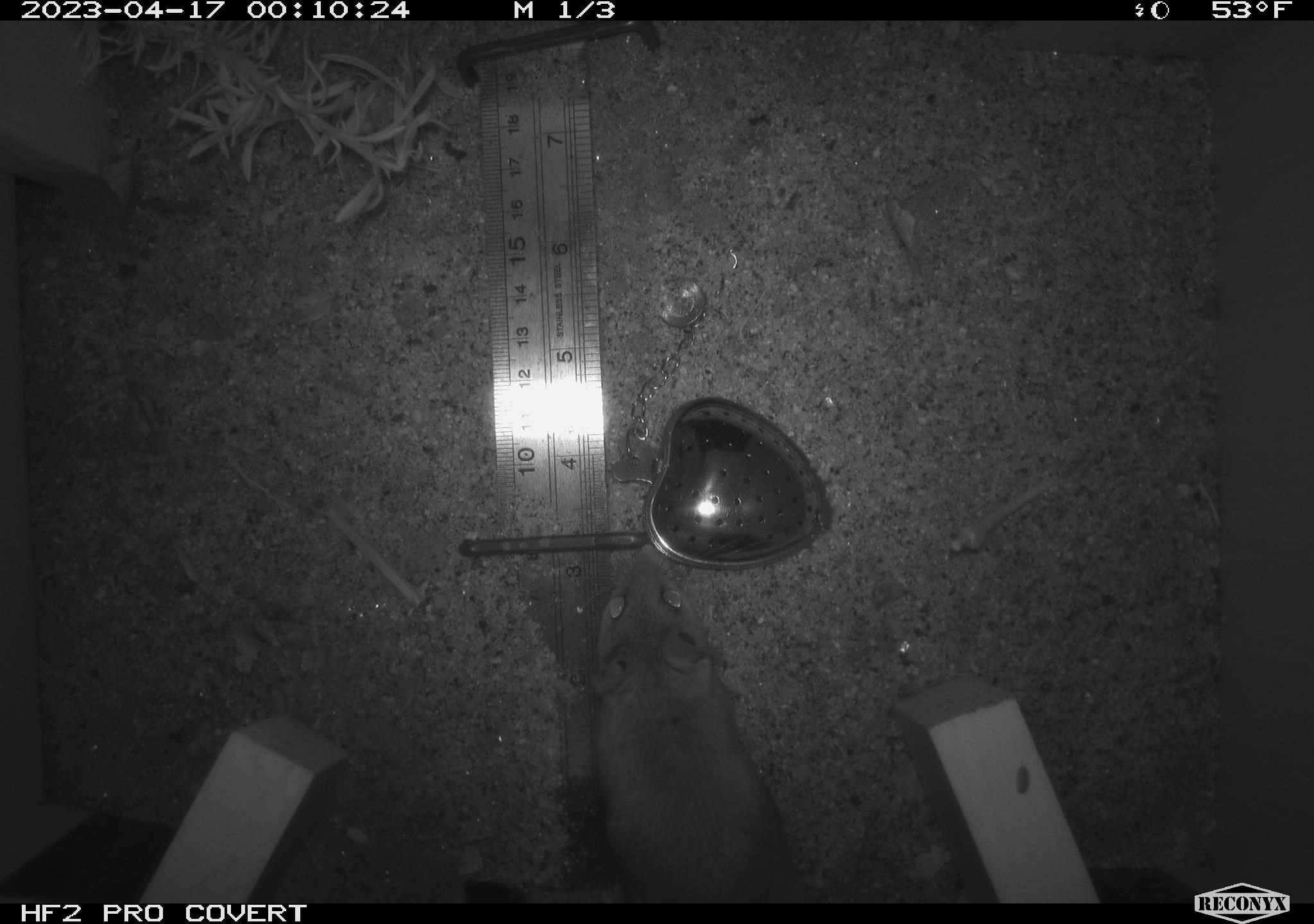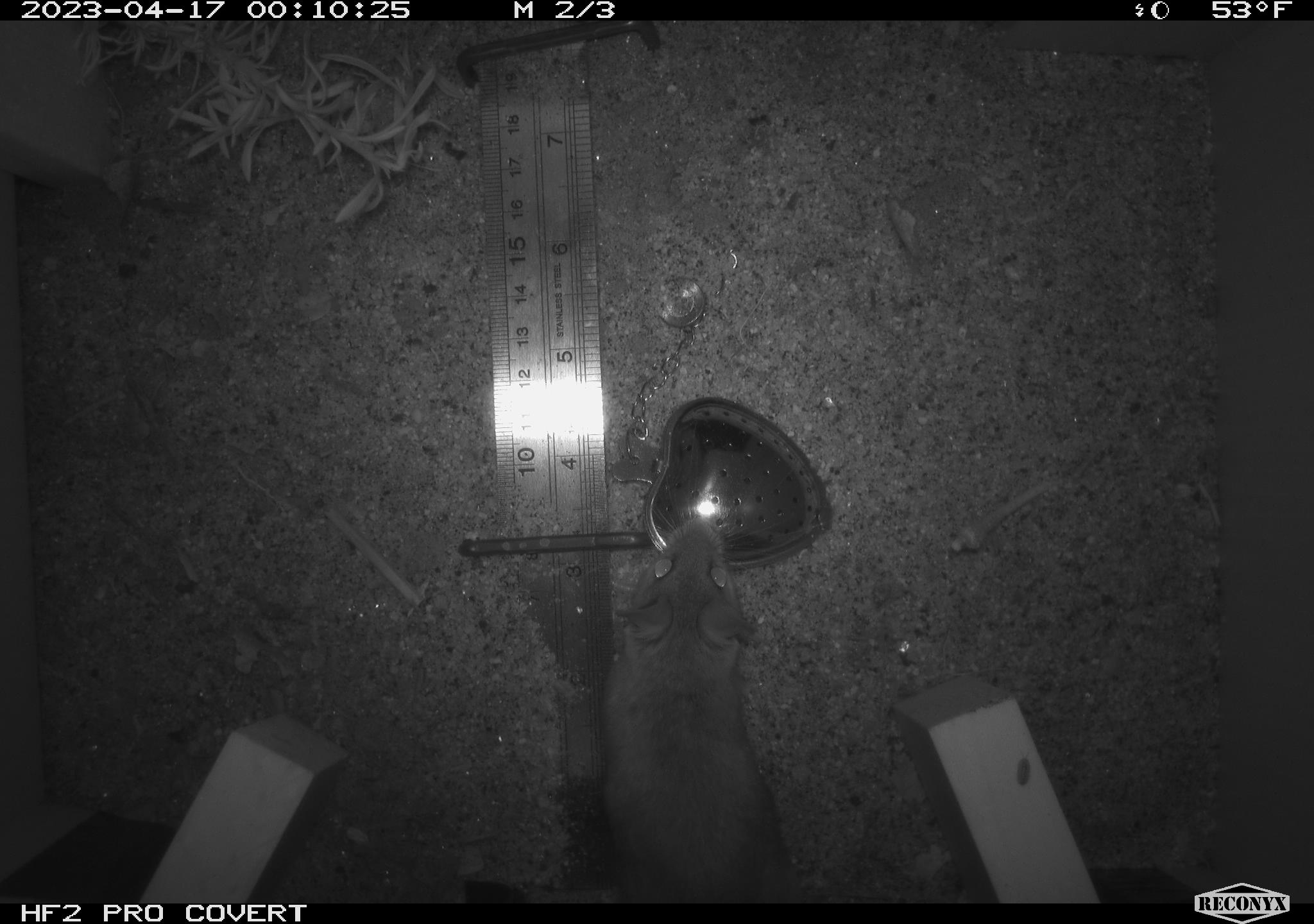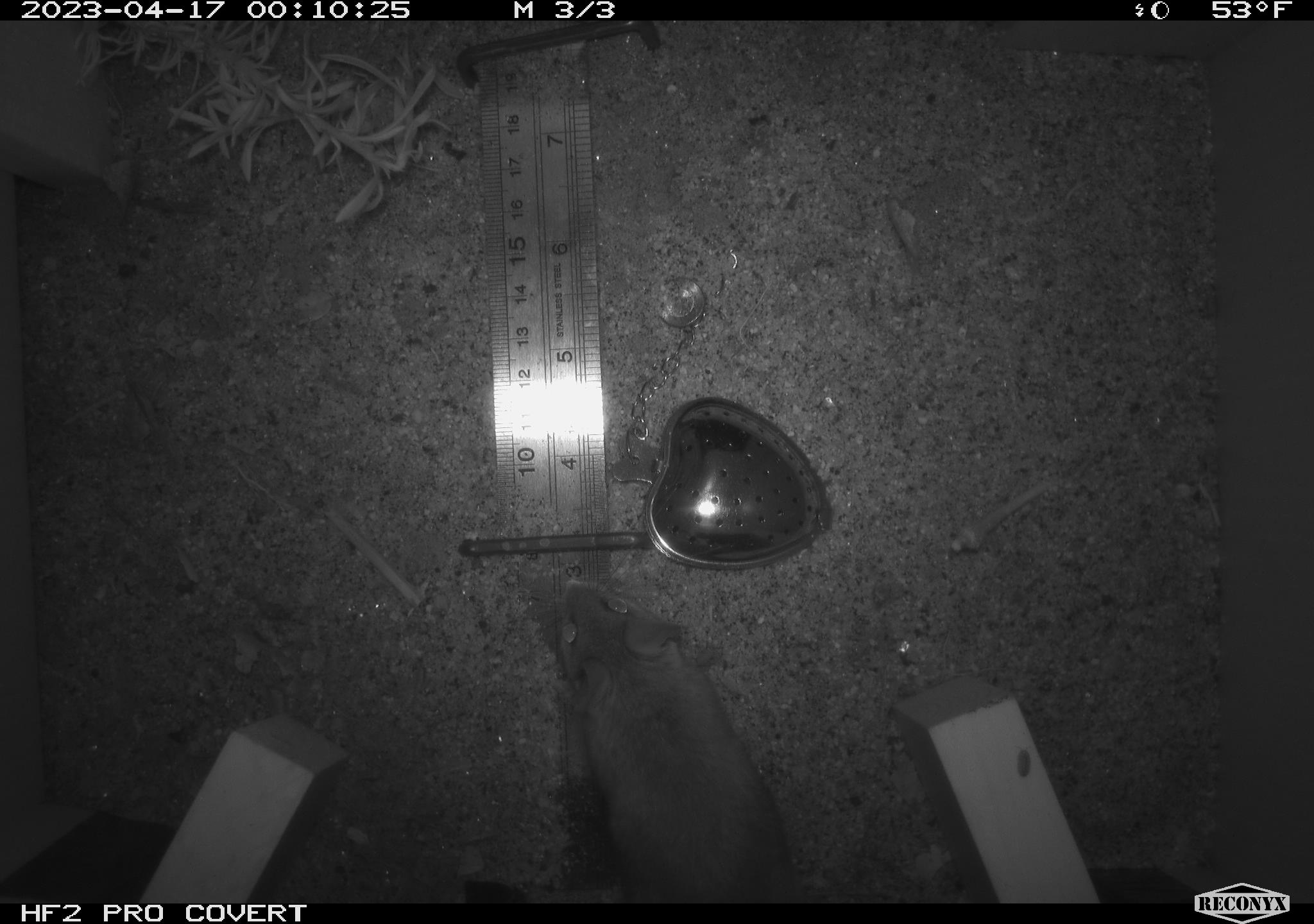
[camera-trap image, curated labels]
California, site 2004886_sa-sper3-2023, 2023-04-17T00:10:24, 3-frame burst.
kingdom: Animalia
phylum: Chordata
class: Mammalia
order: Rodentia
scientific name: Rodentia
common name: mouse species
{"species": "mouse species (Rodentia)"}